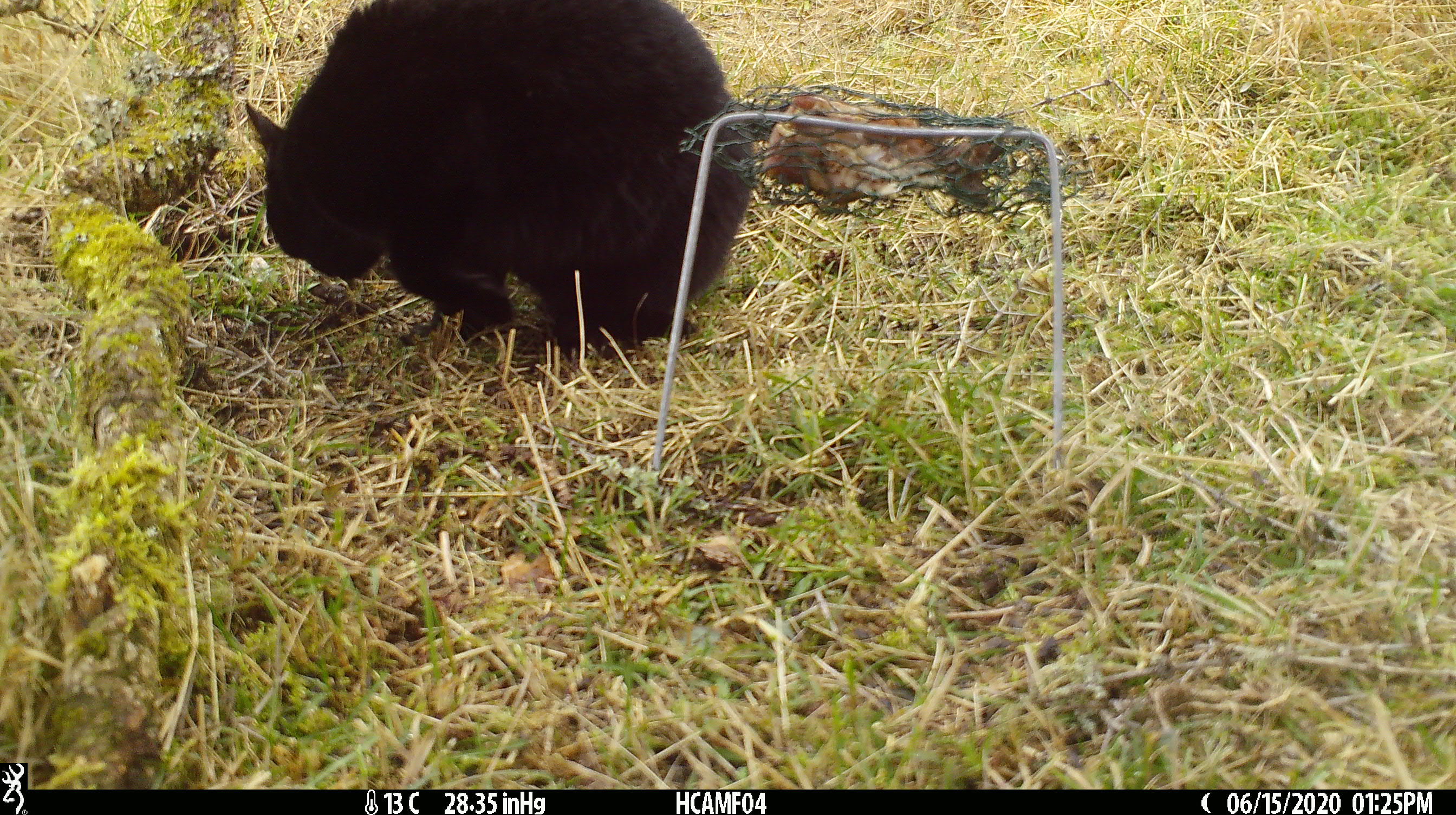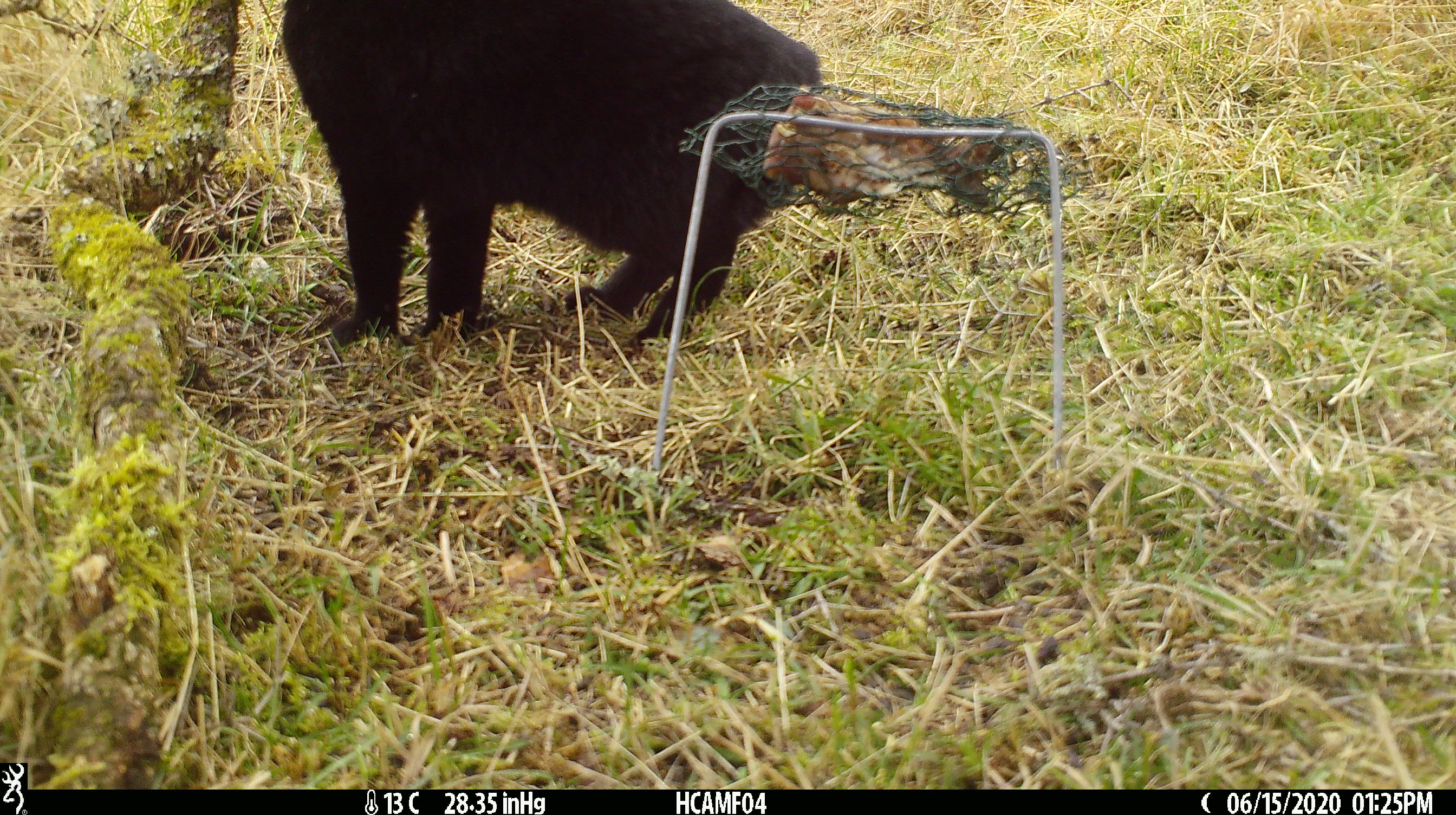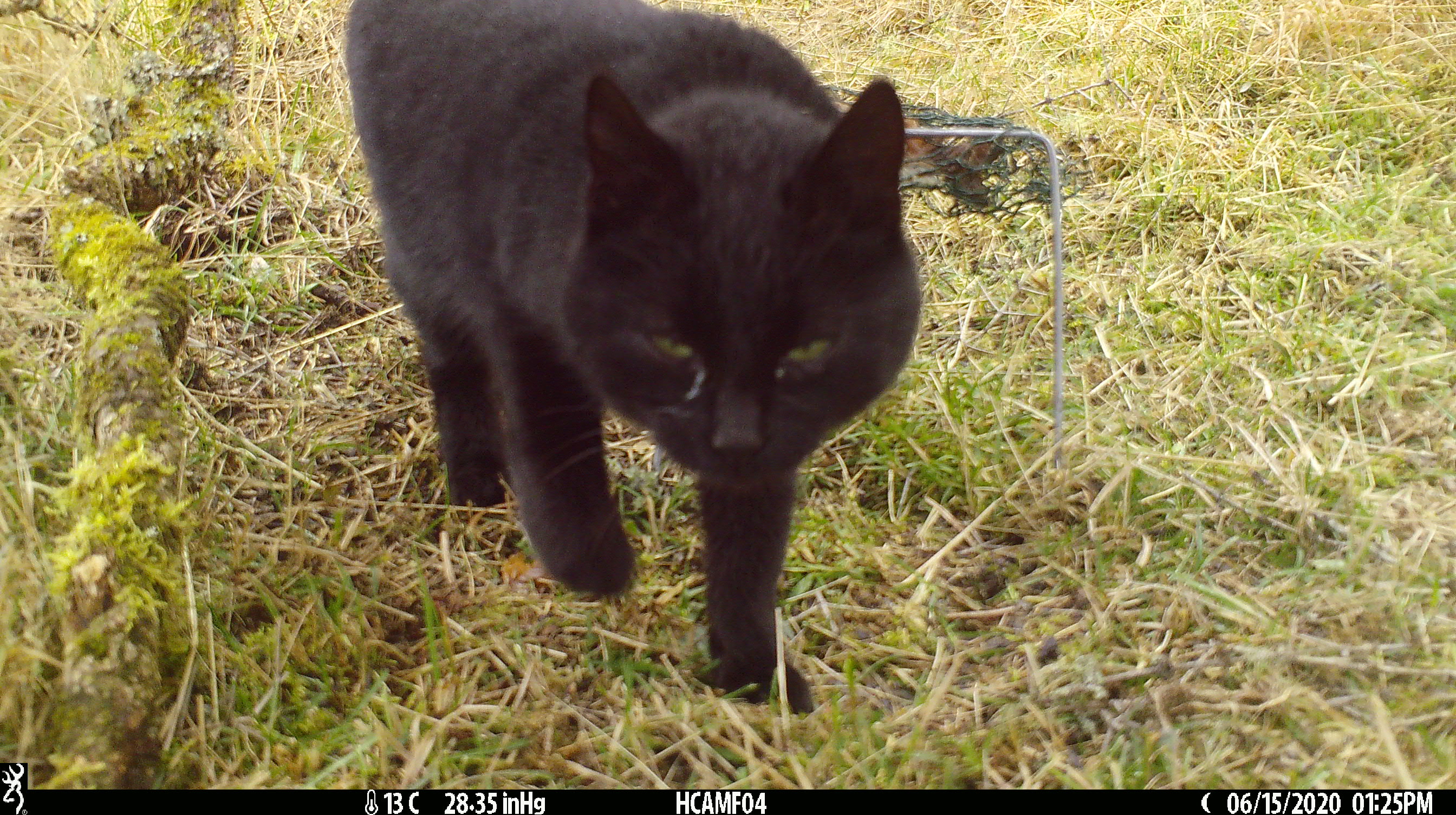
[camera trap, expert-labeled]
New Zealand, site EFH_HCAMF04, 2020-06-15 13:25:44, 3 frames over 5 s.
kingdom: Animalia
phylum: Chordata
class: Mammalia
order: Carnivora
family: Felidae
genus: Felis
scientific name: Felis catus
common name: domestic cat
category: cat